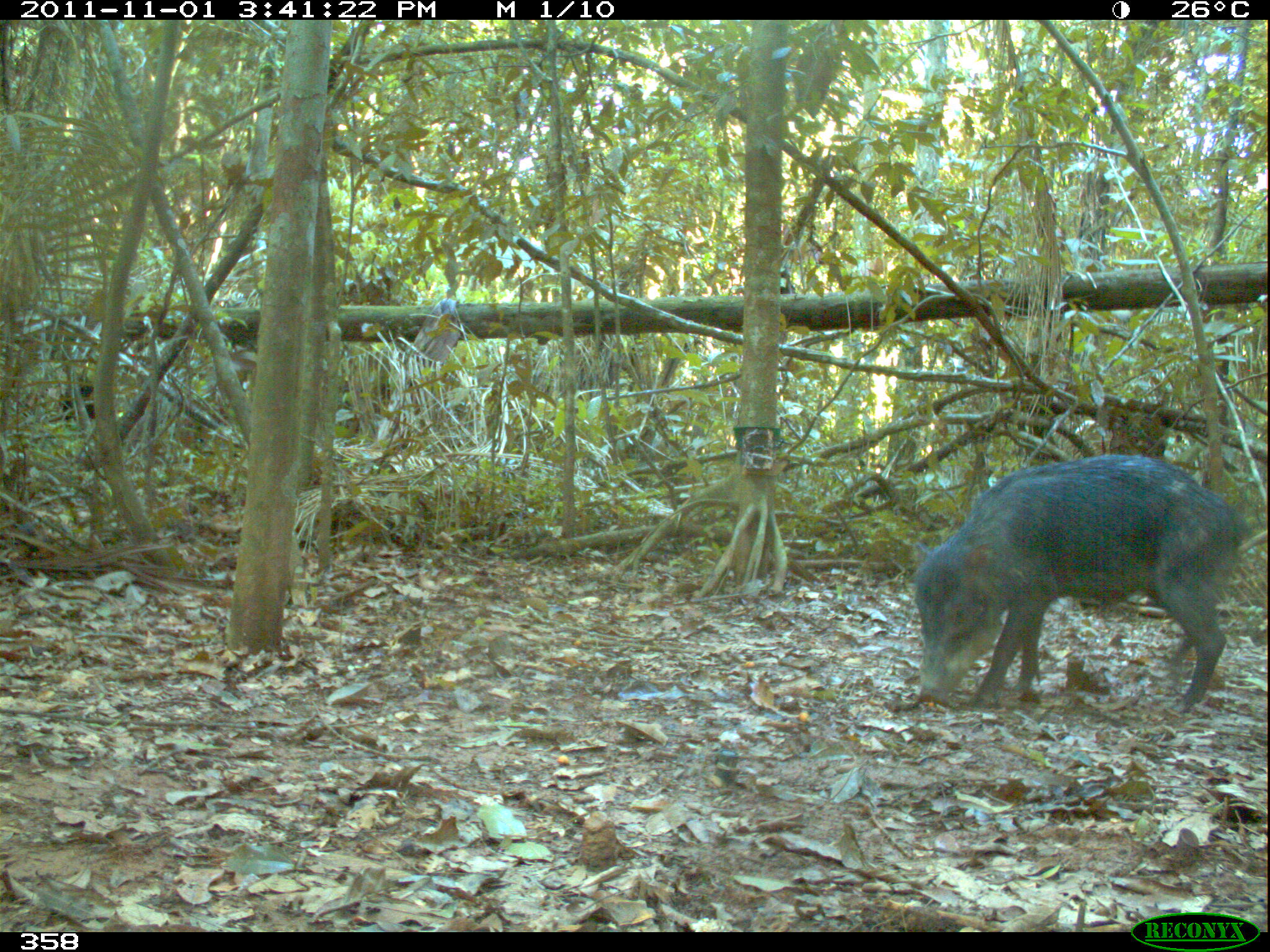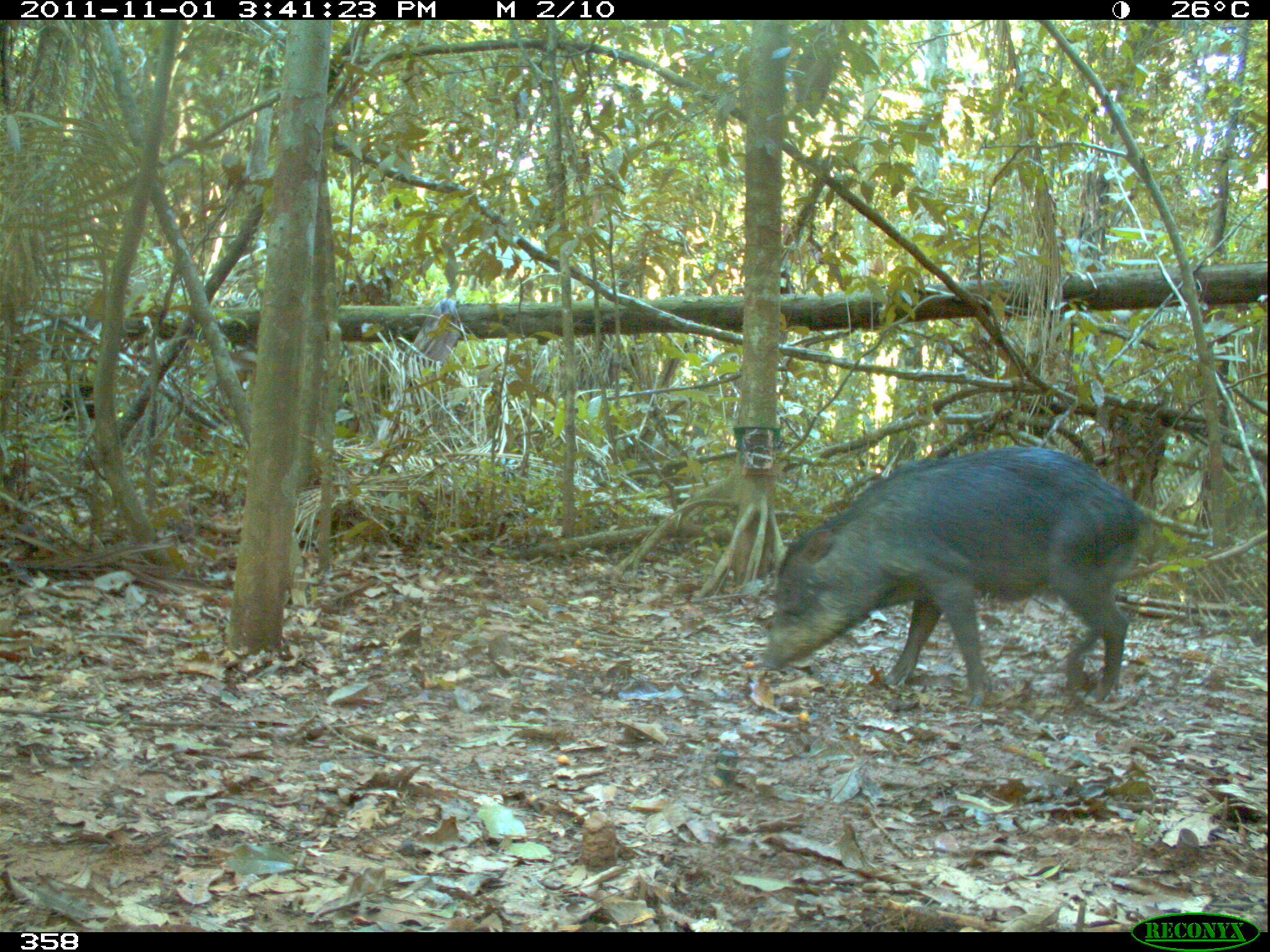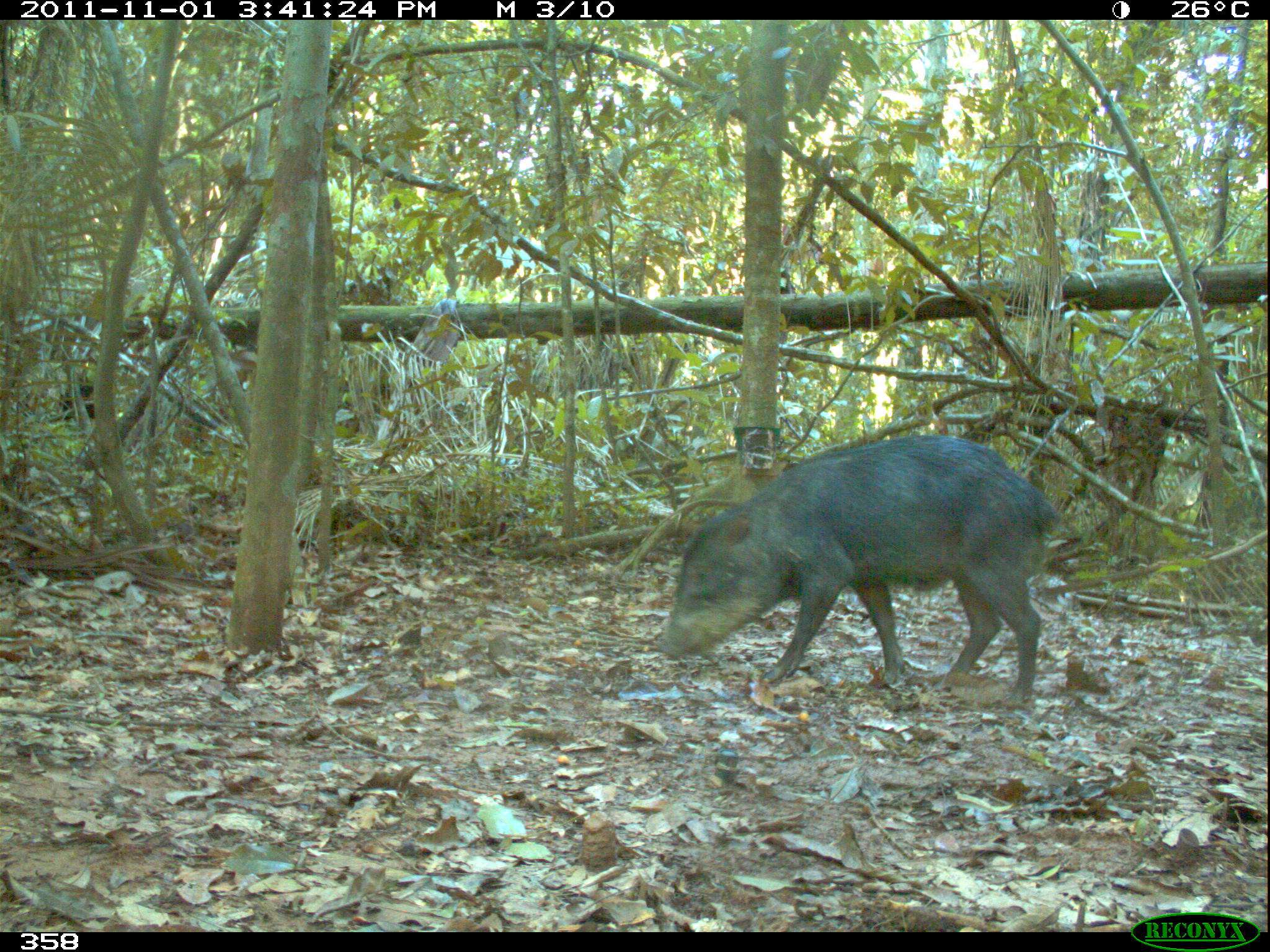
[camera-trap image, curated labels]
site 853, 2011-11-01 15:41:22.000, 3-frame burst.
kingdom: Animalia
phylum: Chordata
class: Mammalia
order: Artiodactyla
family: Tayassuidae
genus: Tayassu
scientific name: Tayassu pecari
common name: white-lipped peccary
Tayassu pecari (white-lipped peccary).